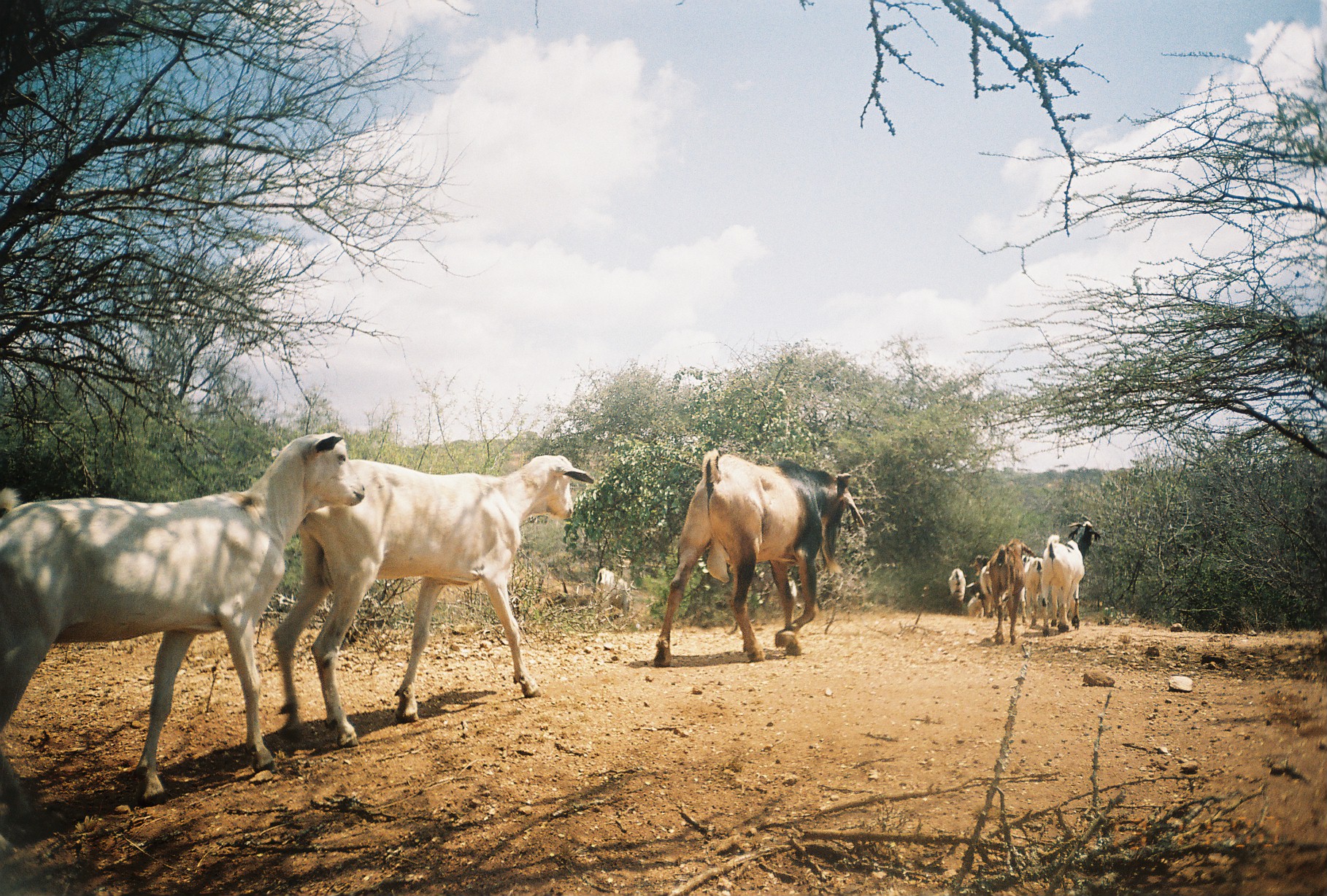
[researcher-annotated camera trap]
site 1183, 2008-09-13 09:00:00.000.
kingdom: Animalia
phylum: Chordata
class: Mammalia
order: Artiodactyla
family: Bovidae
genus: Capra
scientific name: Capra aegagrus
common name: wild goat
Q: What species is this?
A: Capra aegagrus (wild goat).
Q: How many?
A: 10.